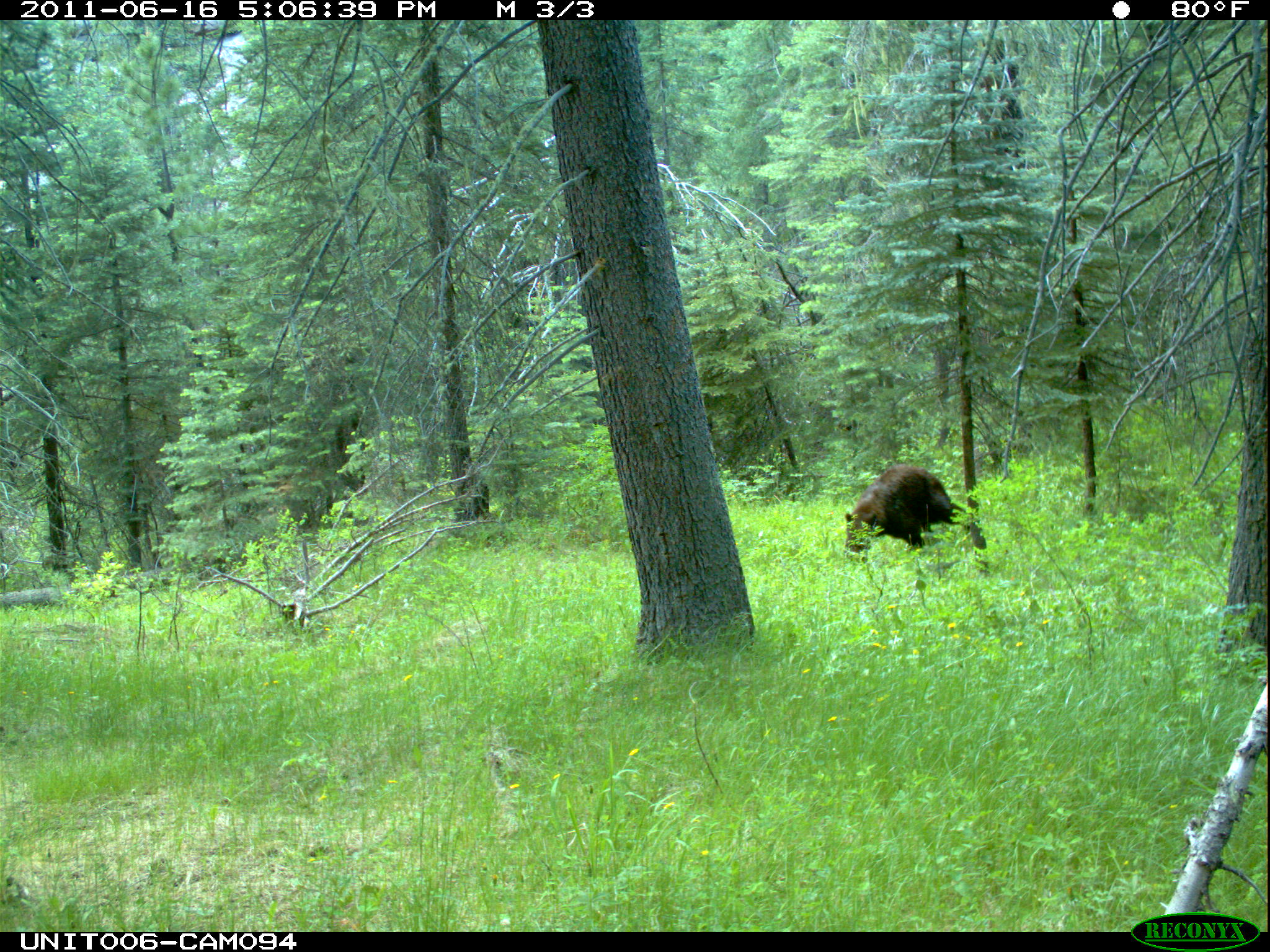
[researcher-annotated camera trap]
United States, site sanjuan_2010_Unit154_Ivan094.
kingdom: Animalia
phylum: Chordata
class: Mammalia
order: Carnivora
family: Ursidae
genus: Ursus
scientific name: Ursus americanus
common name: american black bear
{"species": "Ursus americanus (american black bear)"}